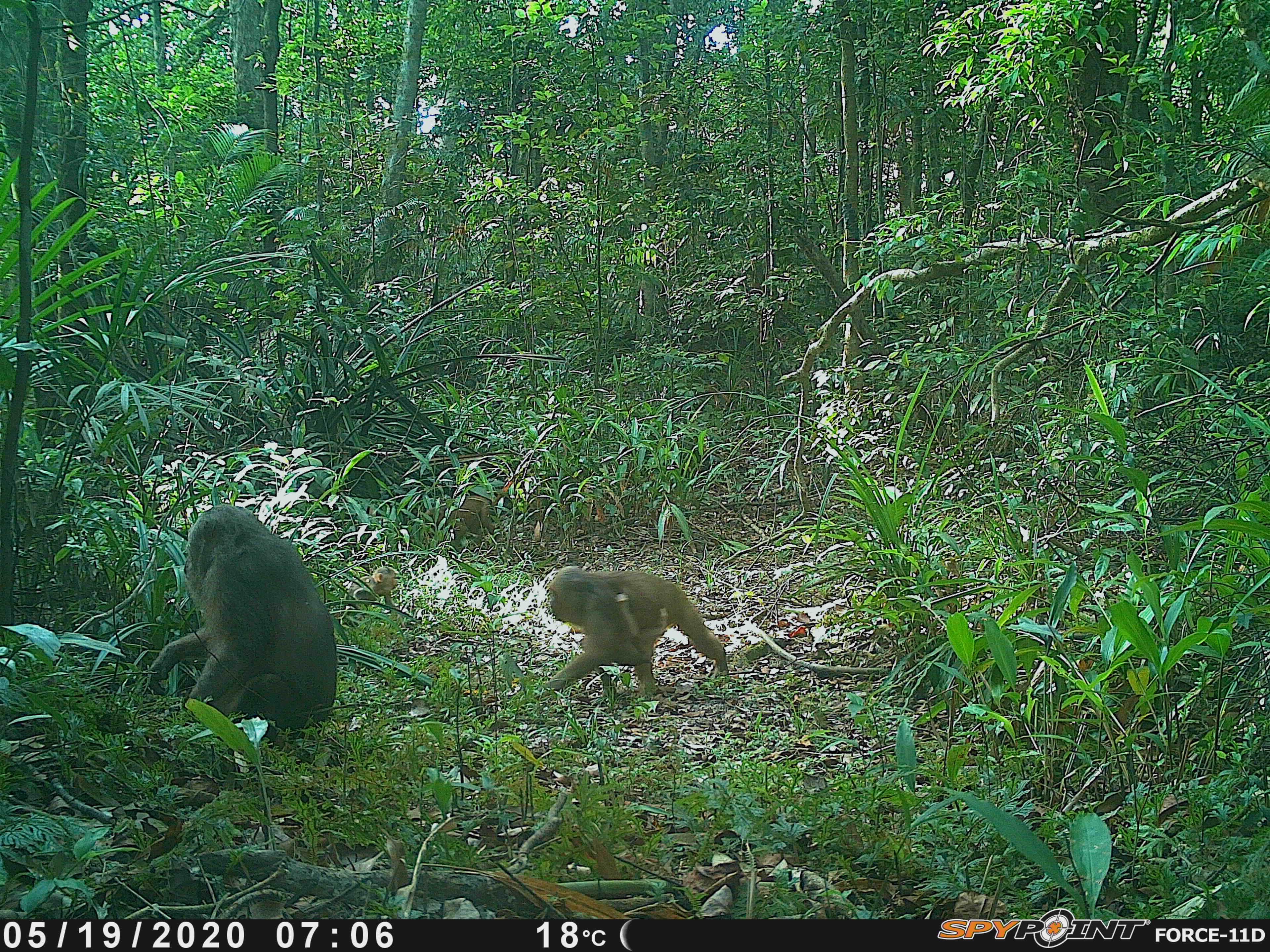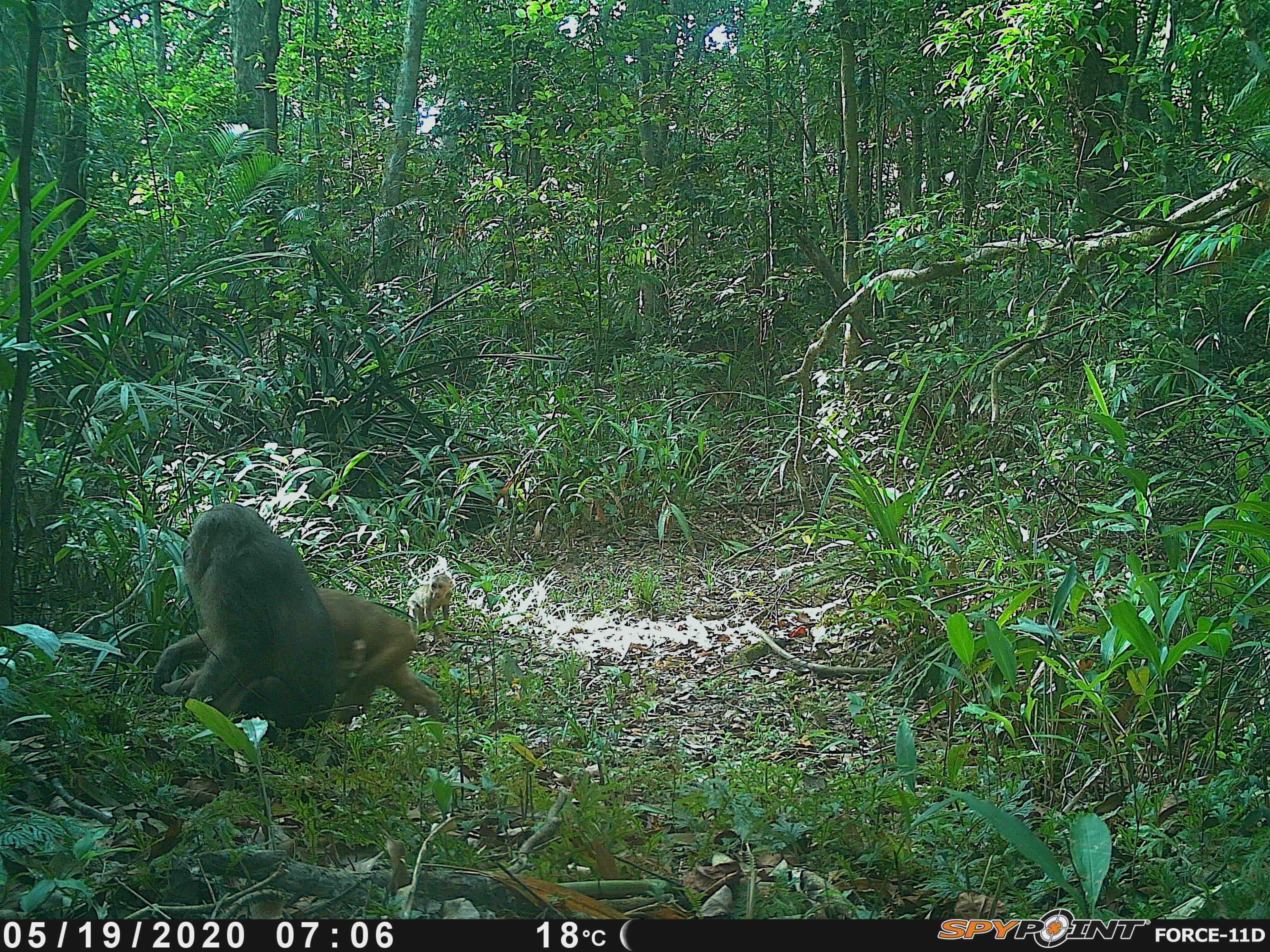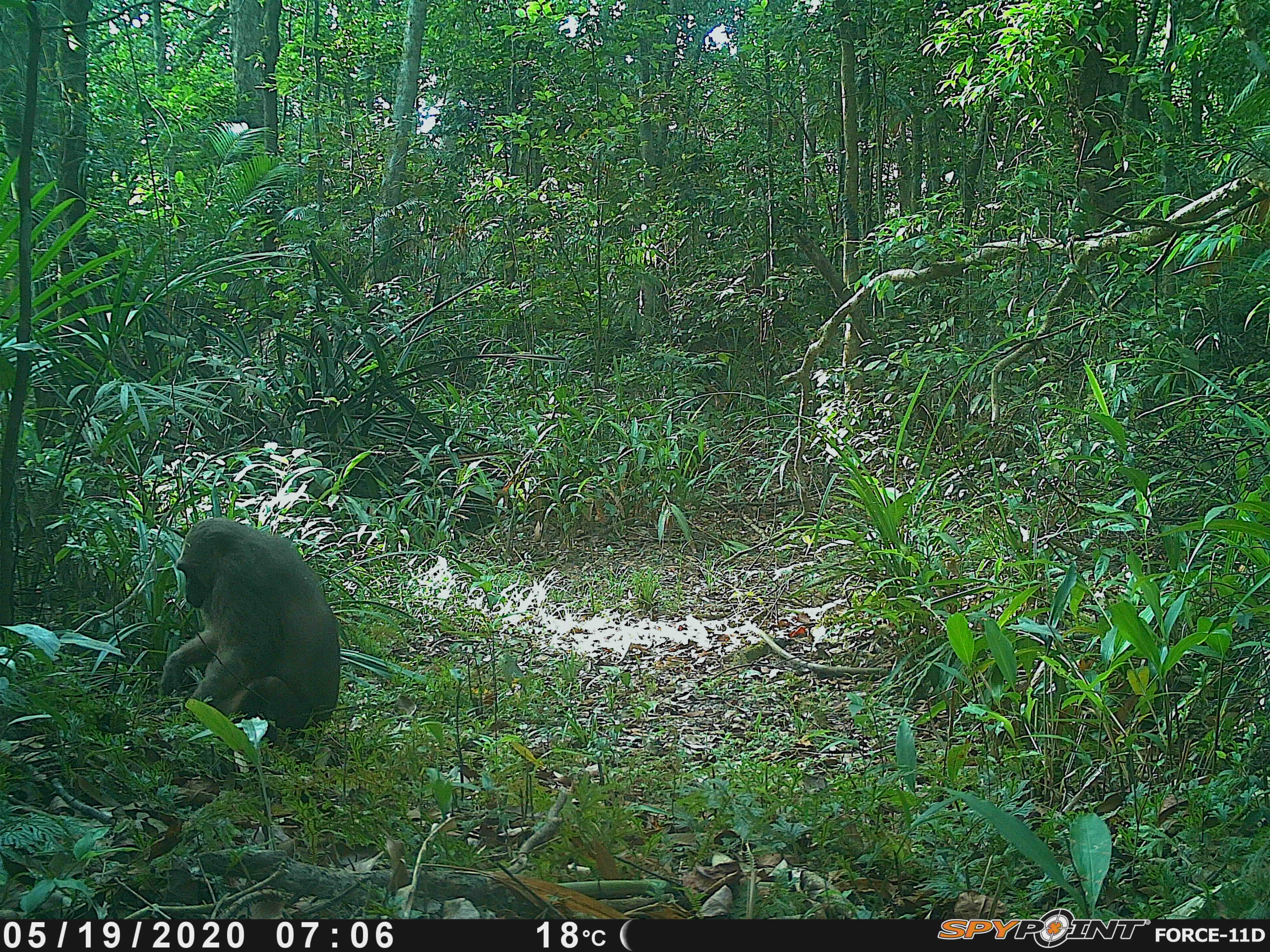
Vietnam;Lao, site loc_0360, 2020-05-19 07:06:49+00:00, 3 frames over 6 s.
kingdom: Animalia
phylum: Chordata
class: Mammalia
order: Primates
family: Cercopithecidae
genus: Macaca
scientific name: Macaca arctoides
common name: stump-tailed macaque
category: stump tailed macaque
Stump tailed macaque (stump-tailed macaque) (Macaca arctoides). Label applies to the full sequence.